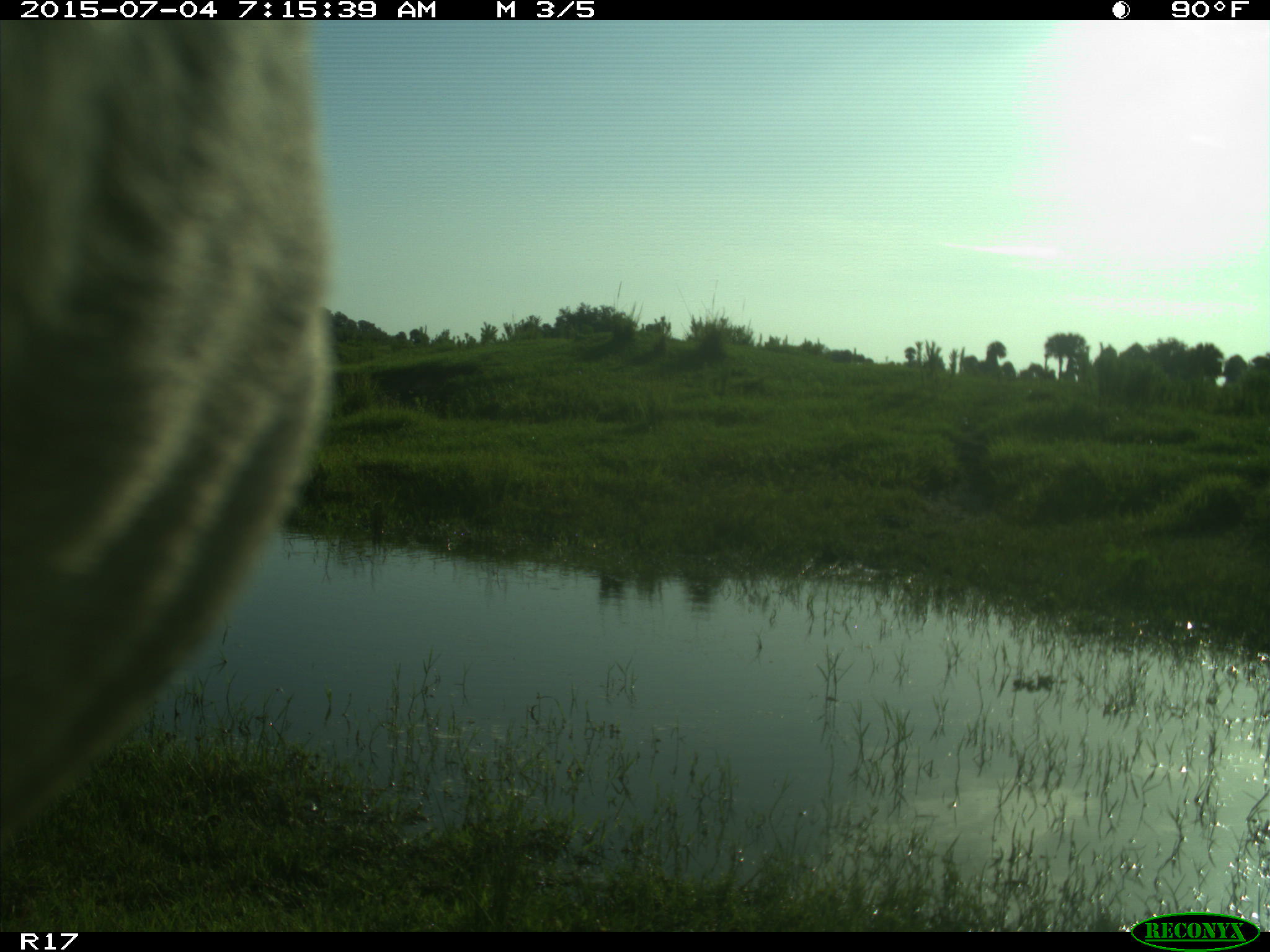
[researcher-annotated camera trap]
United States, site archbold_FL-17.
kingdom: Animalia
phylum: Chordata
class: Mammalia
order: Artiodactyla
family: Bovidae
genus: Bos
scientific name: Bos taurus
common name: domestic cow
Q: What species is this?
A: Bos taurus (domestic cow).